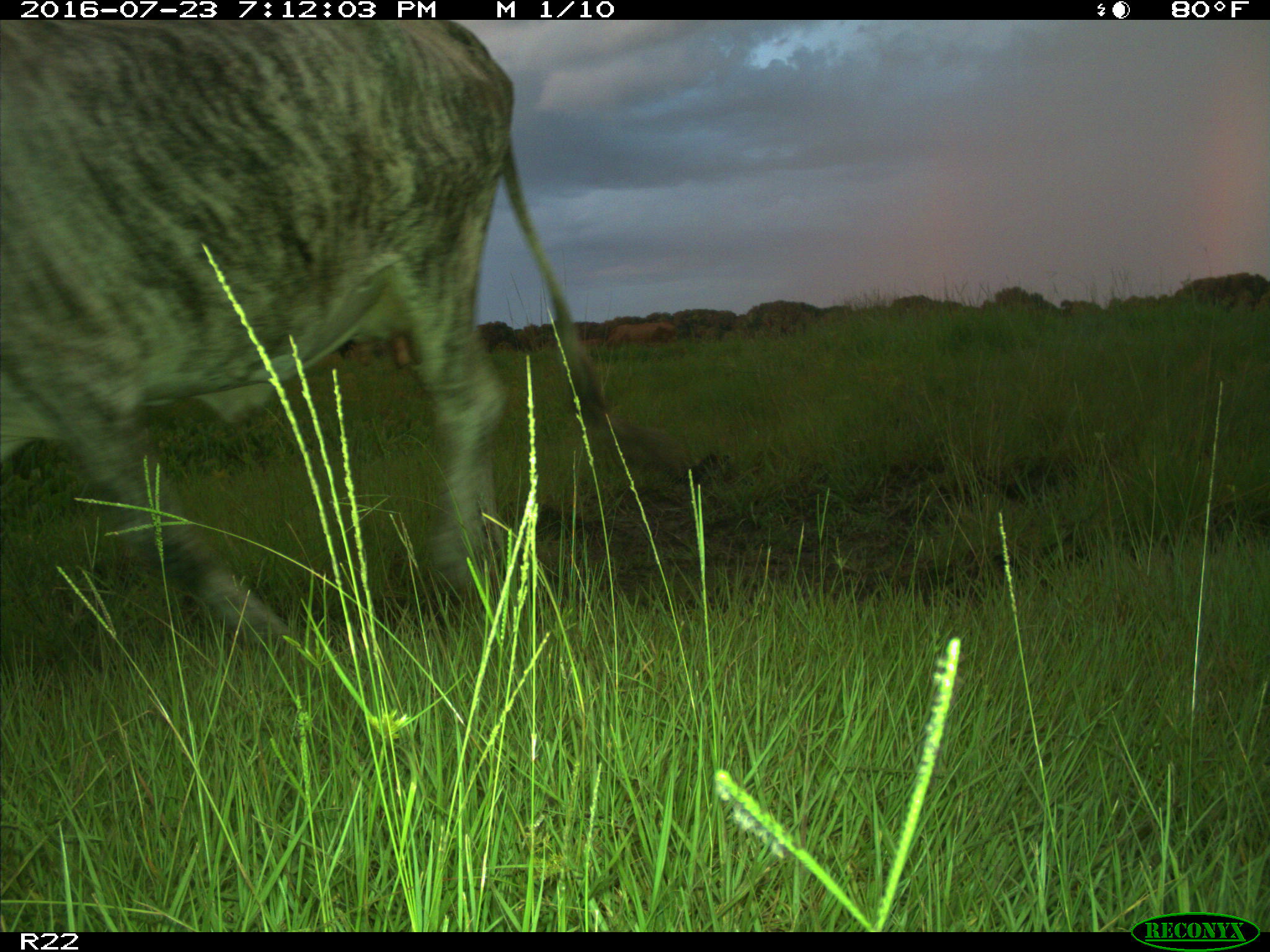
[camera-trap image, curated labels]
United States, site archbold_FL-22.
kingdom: Animalia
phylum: Chordata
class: Mammalia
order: Artiodactyla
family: Bovidae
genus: Bos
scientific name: Bos taurus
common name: domestic cow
Bos taurus (domestic cow).